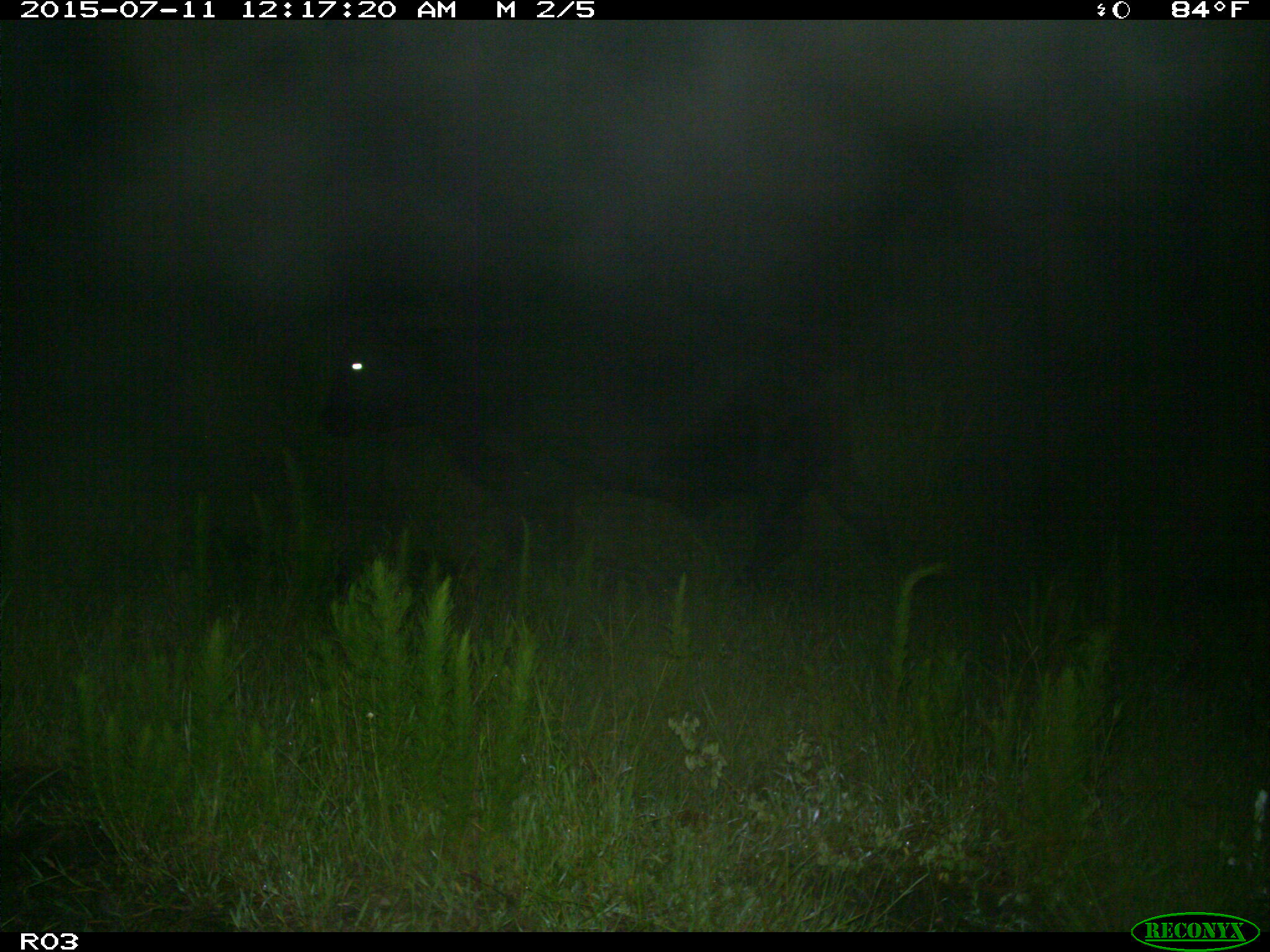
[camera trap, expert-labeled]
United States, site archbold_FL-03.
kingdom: Animalia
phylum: Chordata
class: Mammalia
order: Artiodactyla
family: Bovidae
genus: Bos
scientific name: Bos taurus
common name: domestic cow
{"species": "Bos taurus (domestic cow)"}